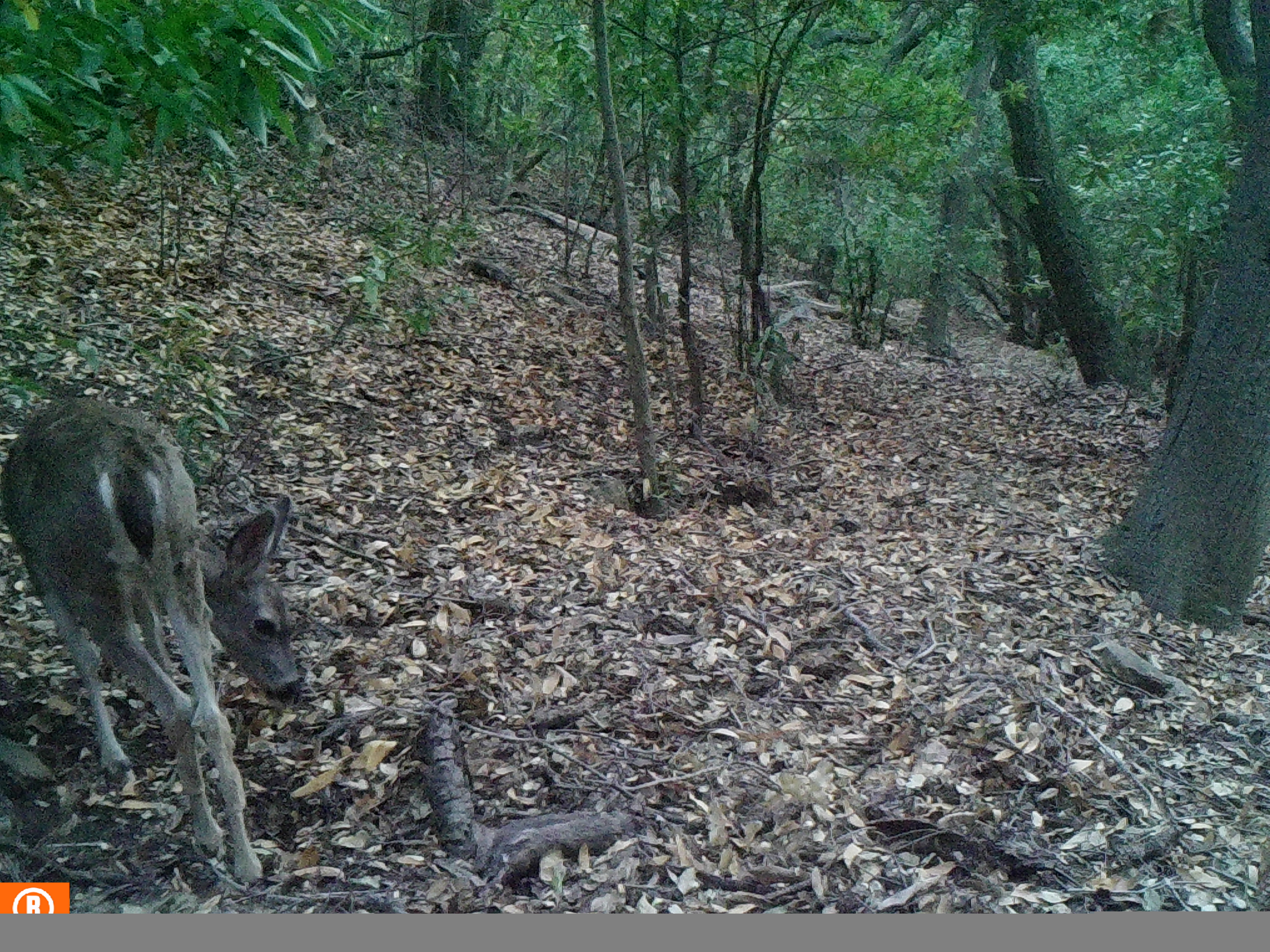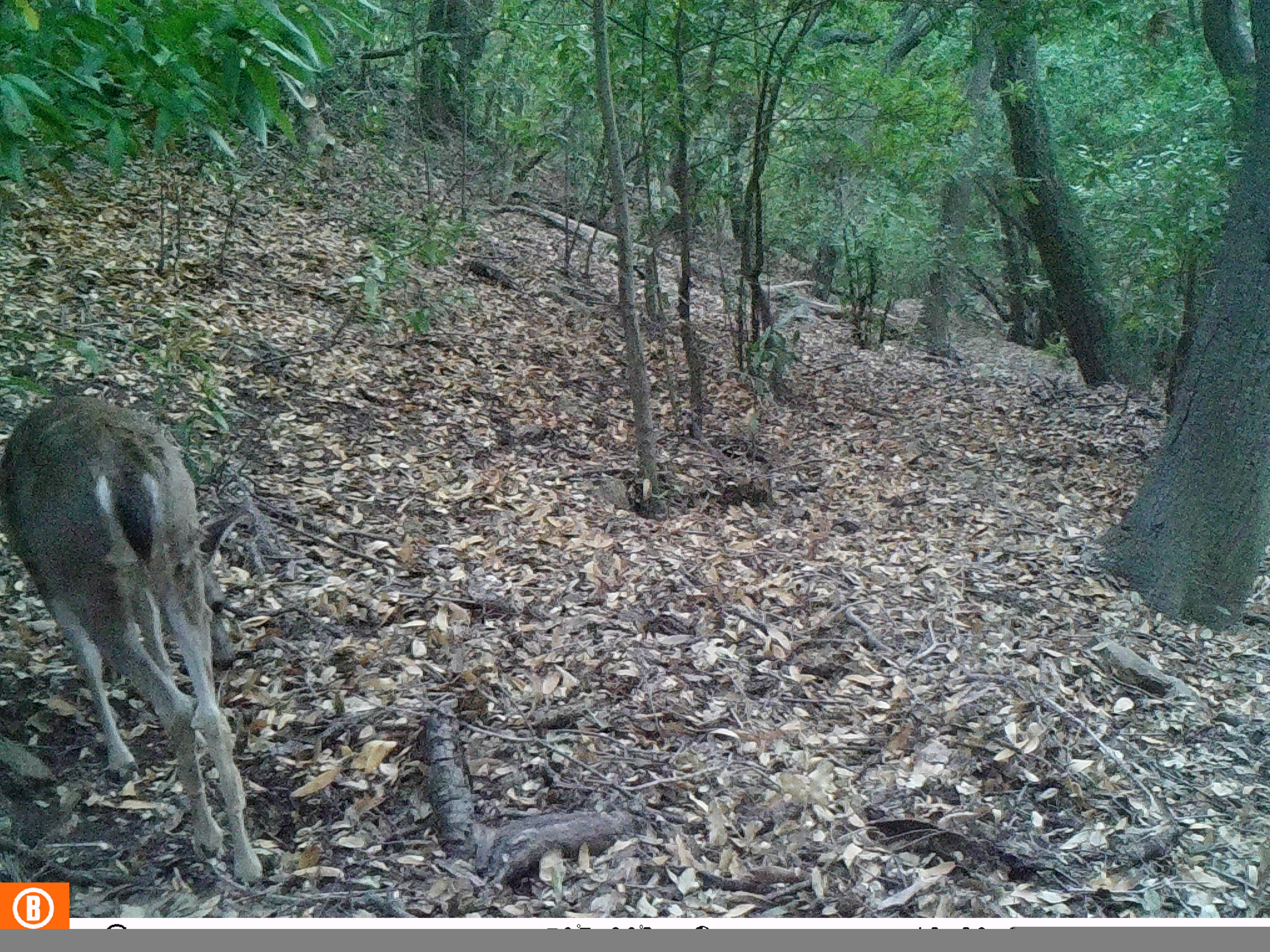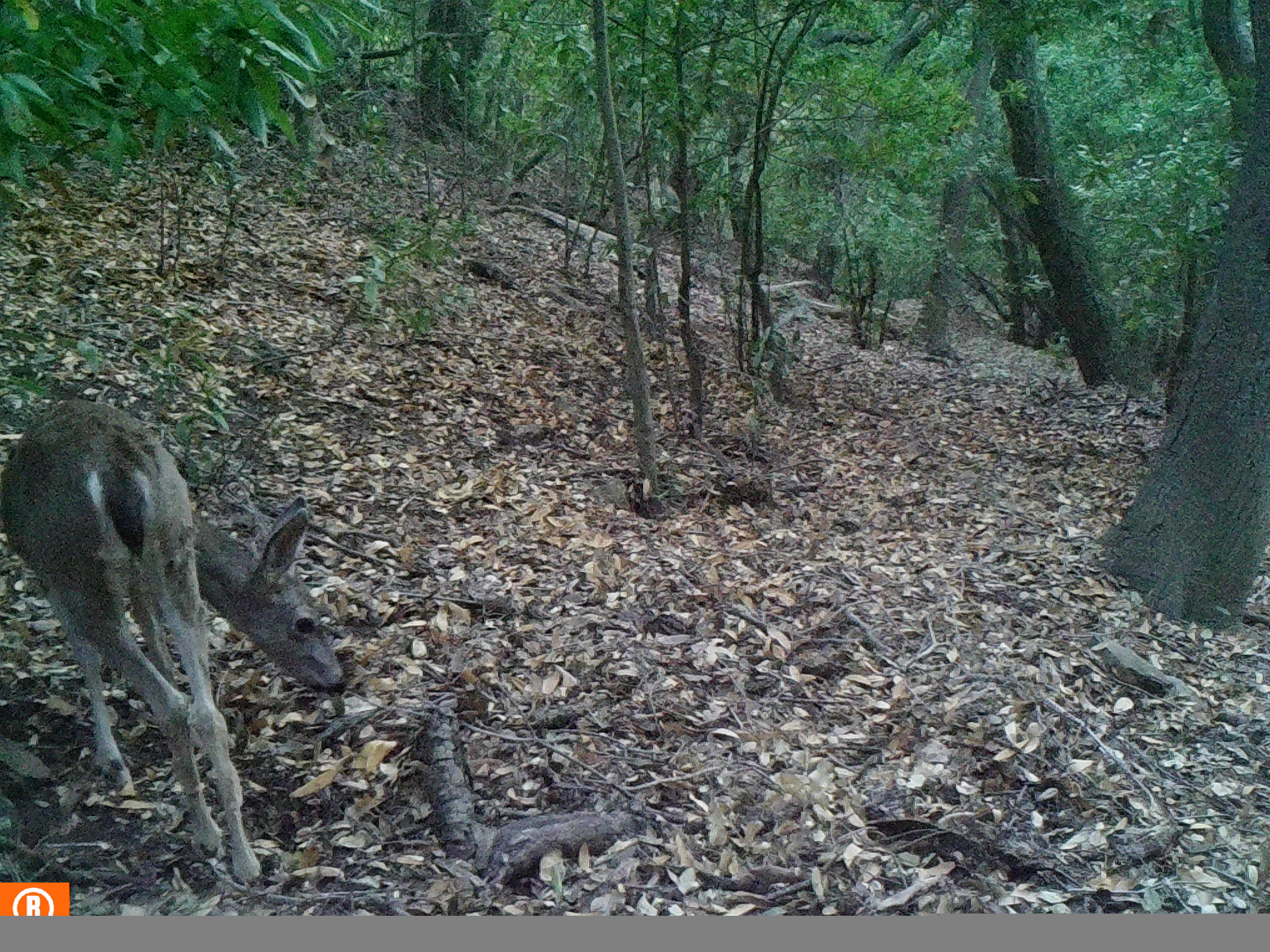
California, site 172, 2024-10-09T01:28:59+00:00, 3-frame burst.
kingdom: Animalia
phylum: Chordata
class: Mammalia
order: Artiodactyla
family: Cervidae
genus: Odocoileus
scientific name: Odocoileus hemionus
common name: mule deer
Mule deer (Odocoileus hemionus).